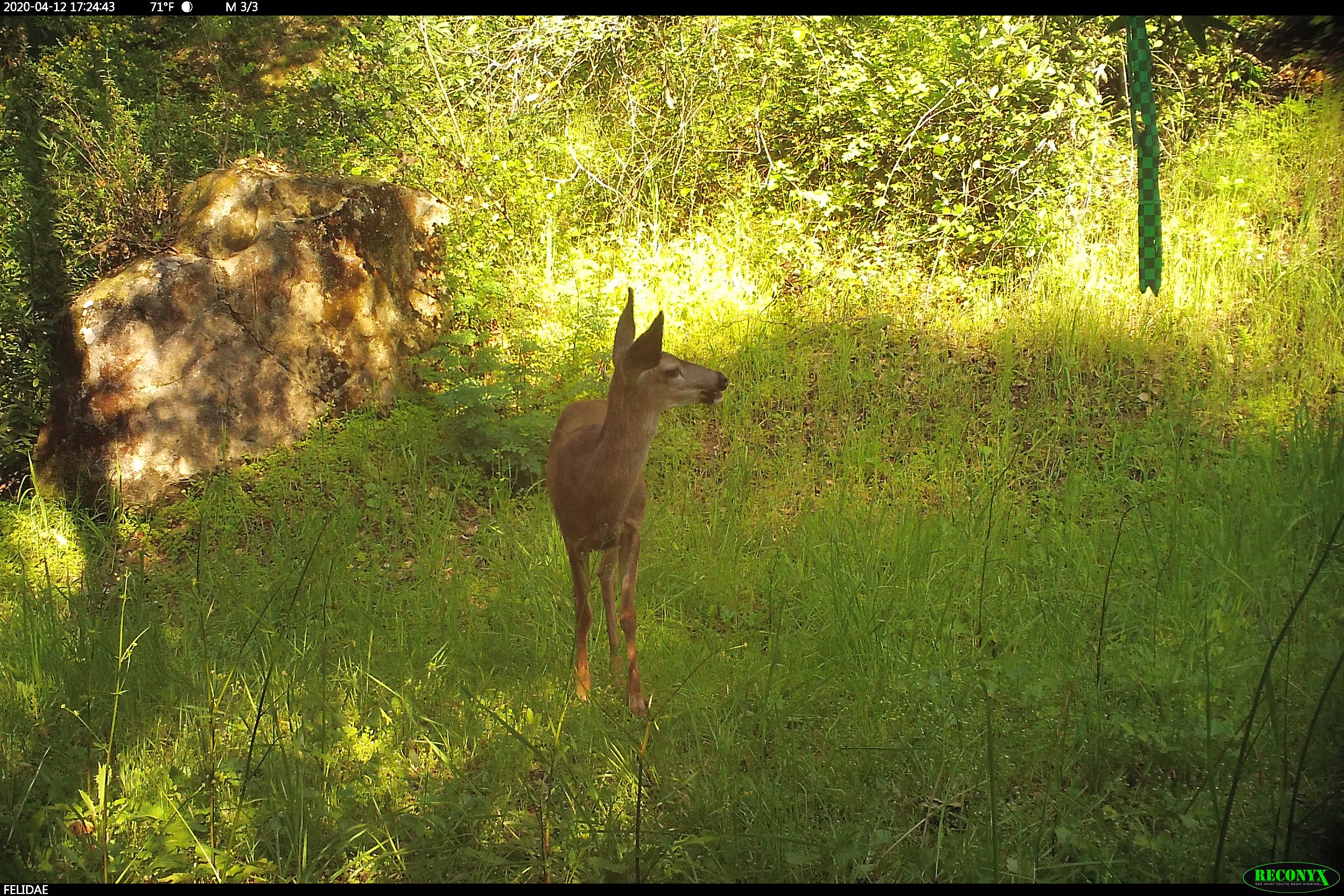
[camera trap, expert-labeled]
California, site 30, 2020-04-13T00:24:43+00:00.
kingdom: Animalia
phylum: Chordata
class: Mammalia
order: Artiodactyla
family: Cervidae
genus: Odocoileus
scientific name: Odocoileus hemionus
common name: mule deer